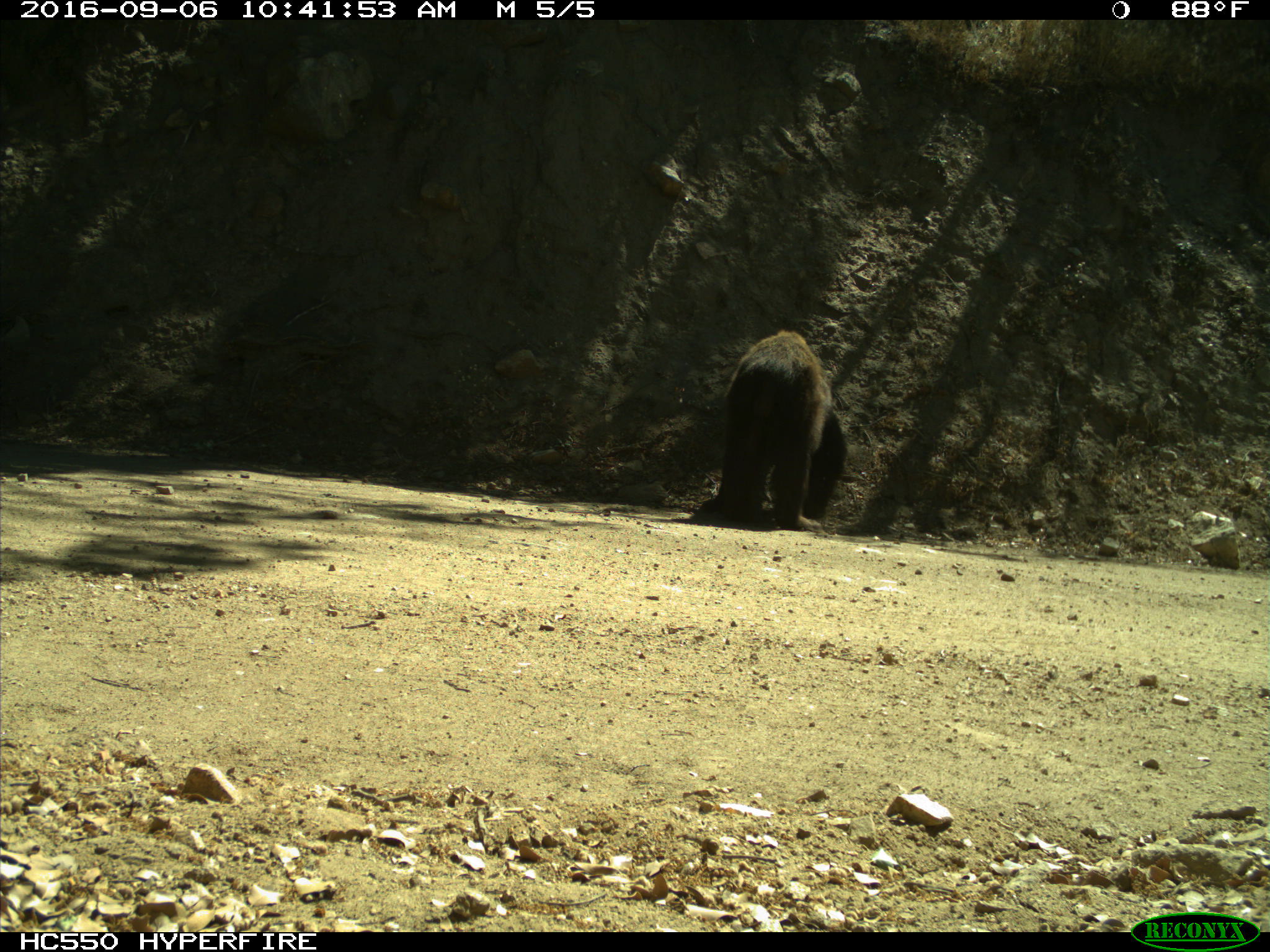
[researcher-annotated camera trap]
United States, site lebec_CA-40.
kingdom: Animalia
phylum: Chordata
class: Mammalia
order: Carnivora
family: Ursidae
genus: Ursus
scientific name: Ursus americanus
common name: american black bear